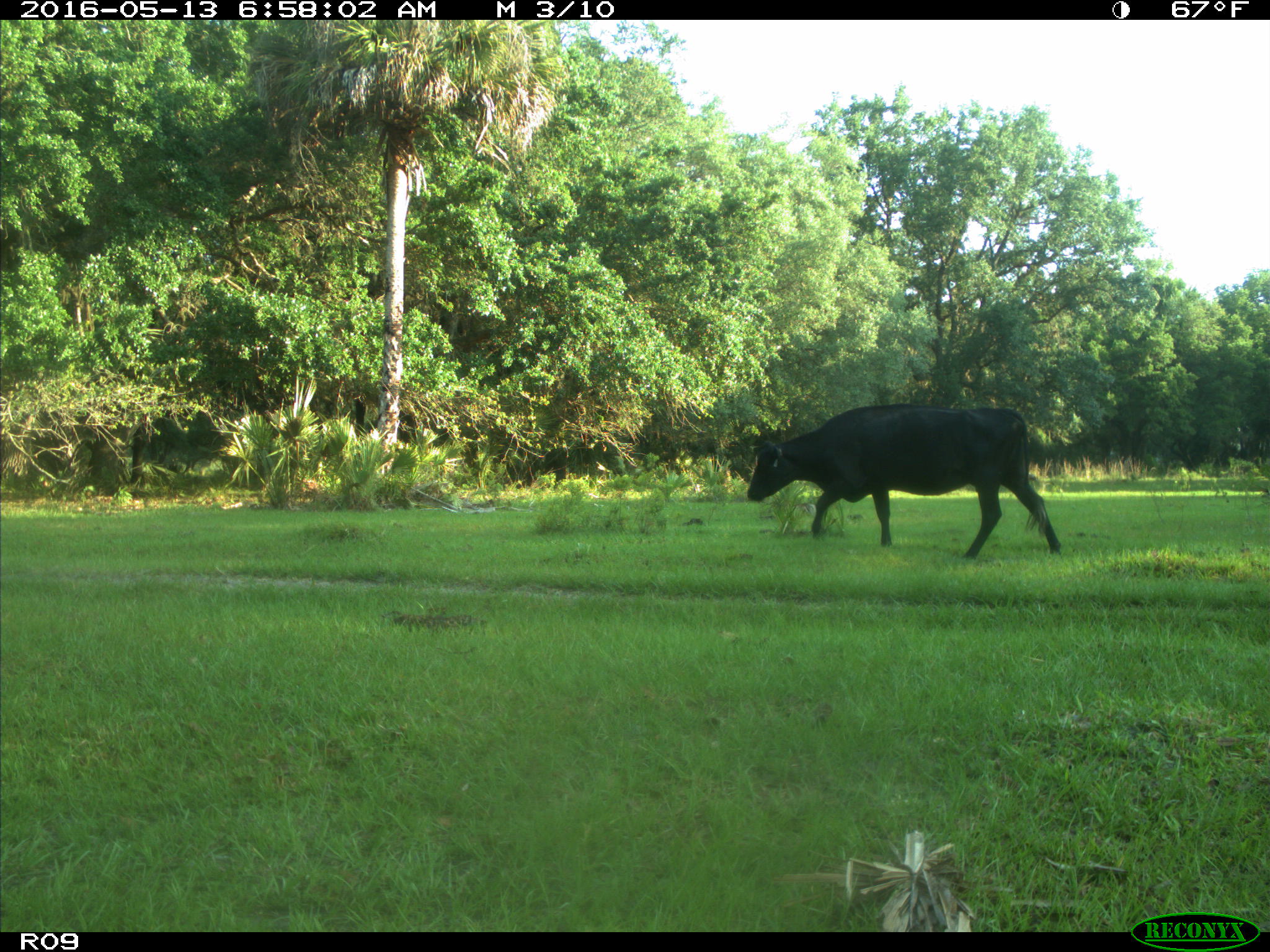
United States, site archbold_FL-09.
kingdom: Animalia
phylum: Chordata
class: Mammalia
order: Artiodactyla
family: Bovidae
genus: Bos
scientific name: Bos taurus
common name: domestic cow